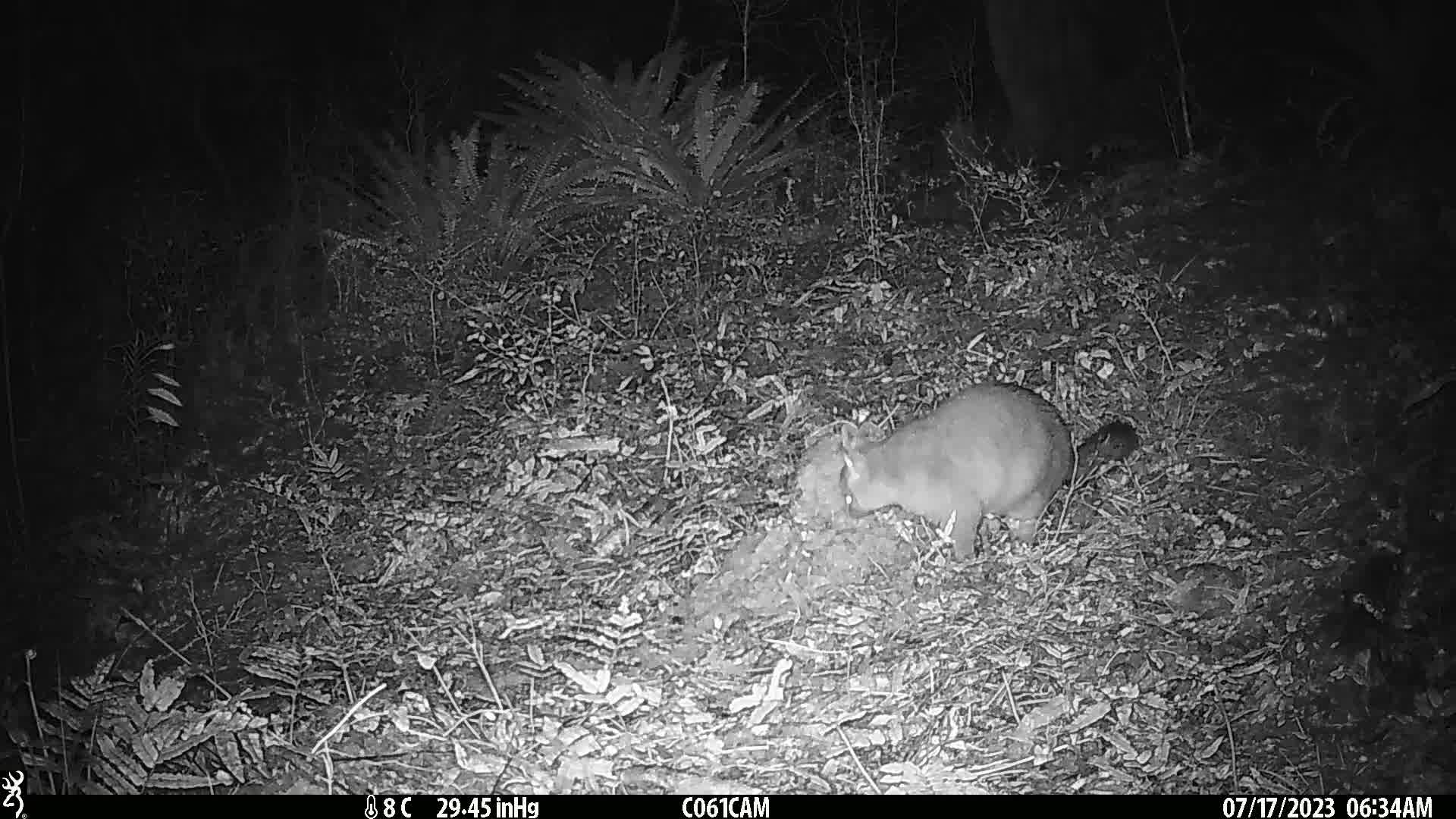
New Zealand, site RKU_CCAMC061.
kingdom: Animalia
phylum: Chordata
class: Mammalia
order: Diprotodontia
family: Phalangeridae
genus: Trichosurus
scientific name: Trichosurus vulpecula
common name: common brushtail possum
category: possum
Possum (common brushtail possum) (Trichosurus vulpecula).